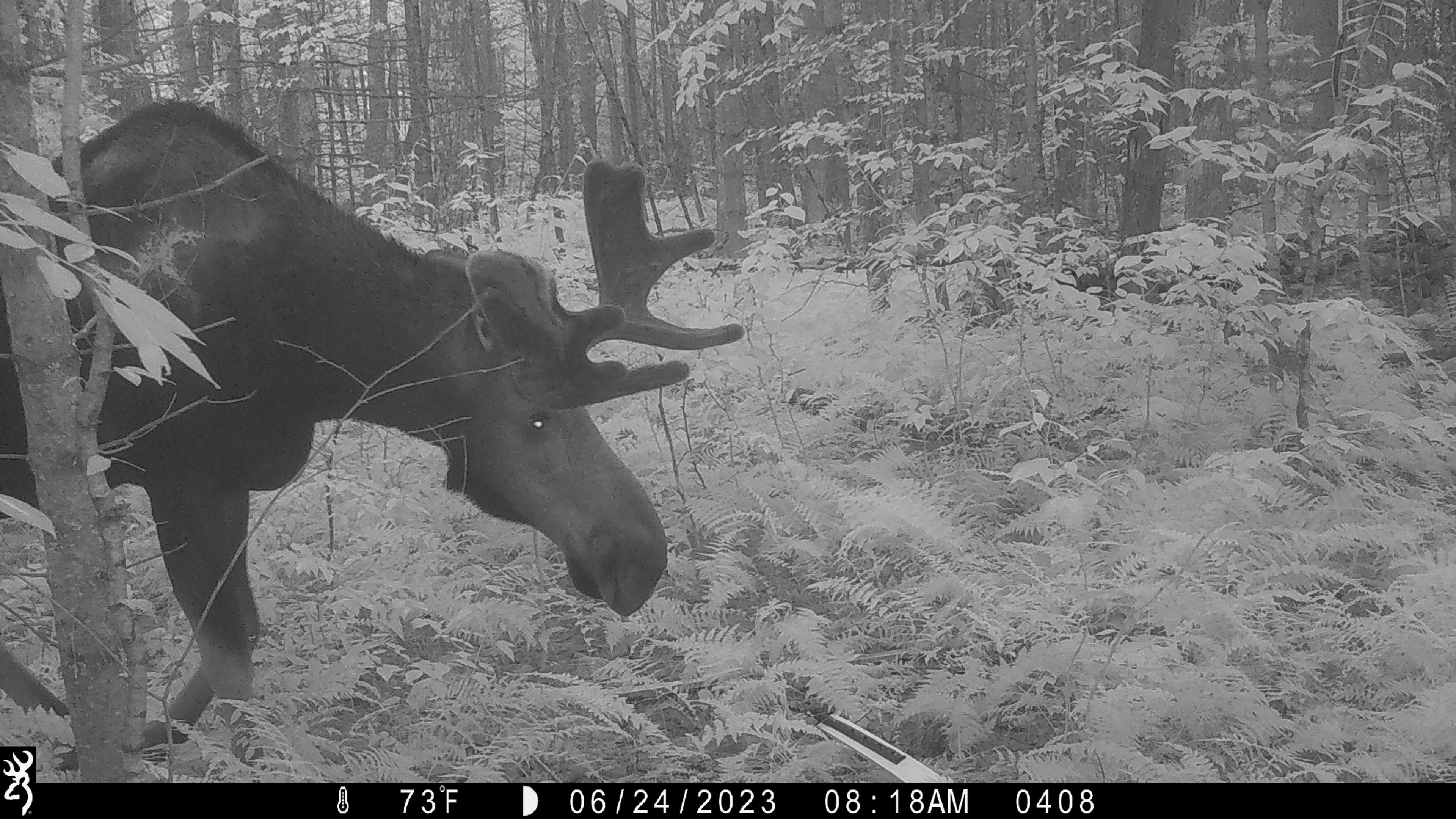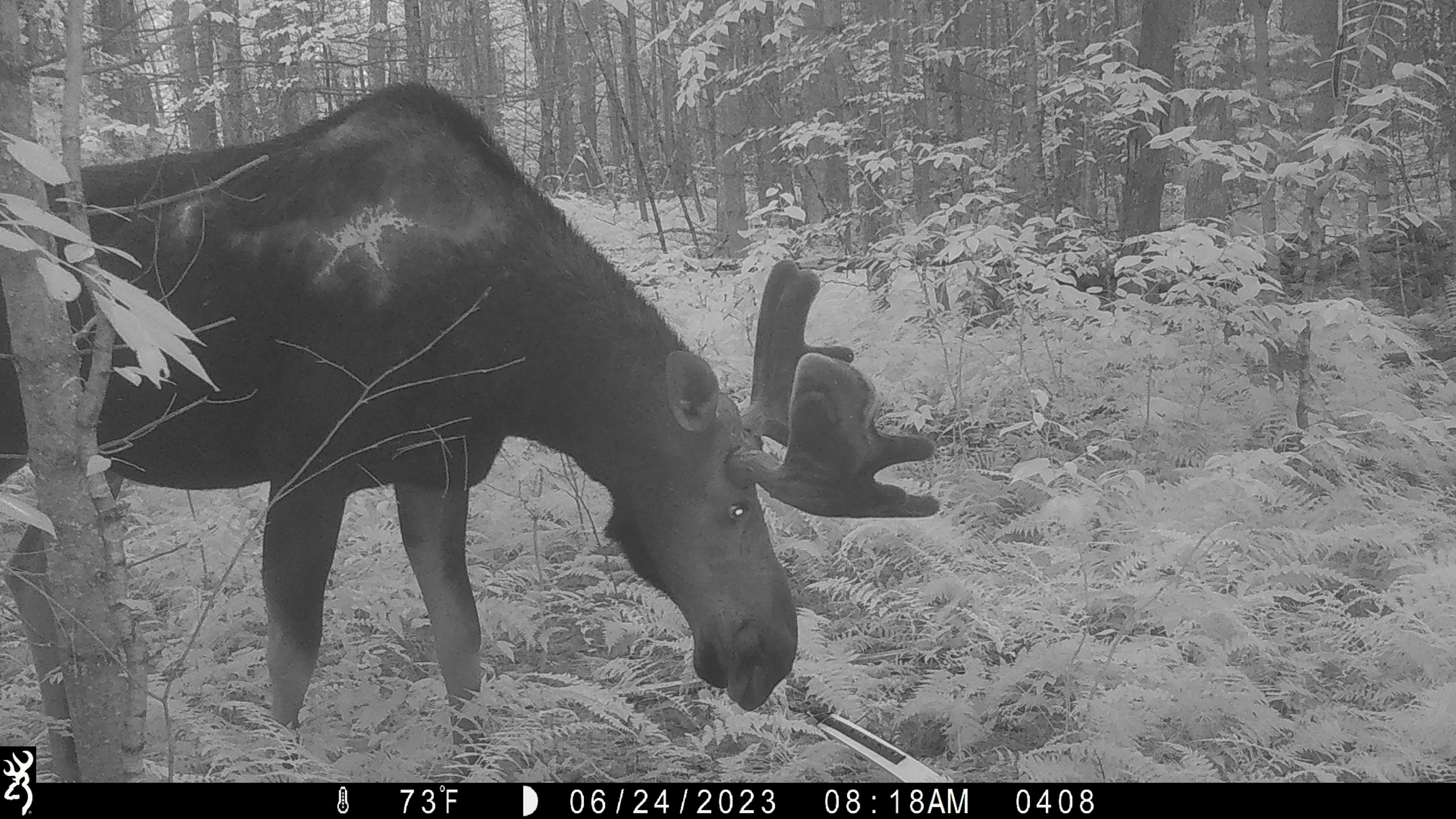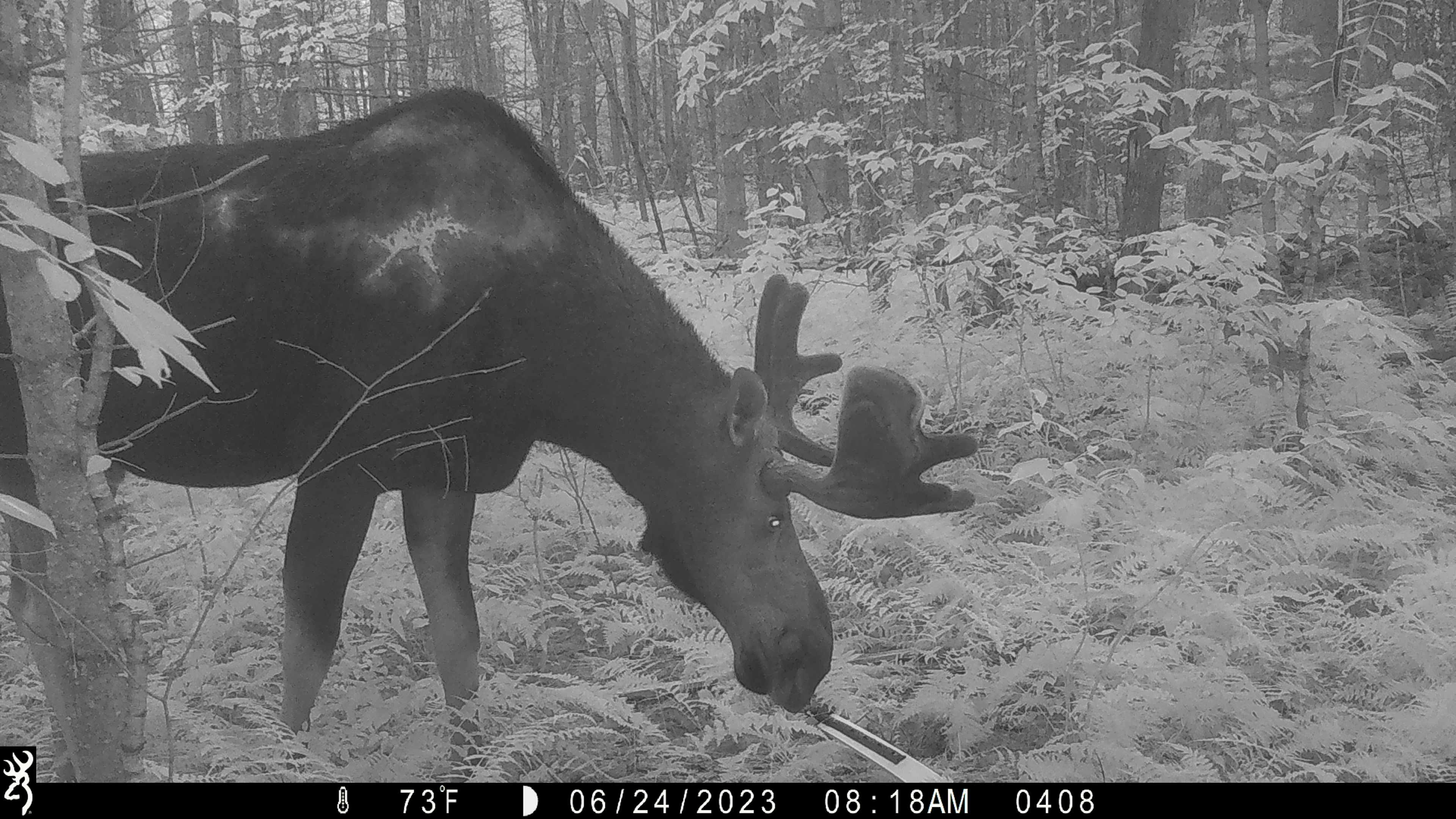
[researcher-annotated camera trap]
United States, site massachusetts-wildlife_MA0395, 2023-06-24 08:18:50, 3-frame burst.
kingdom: Animalia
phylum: Chordata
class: Mammalia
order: Artiodactyla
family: Cervidae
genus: Alces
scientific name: Alces alces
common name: moose